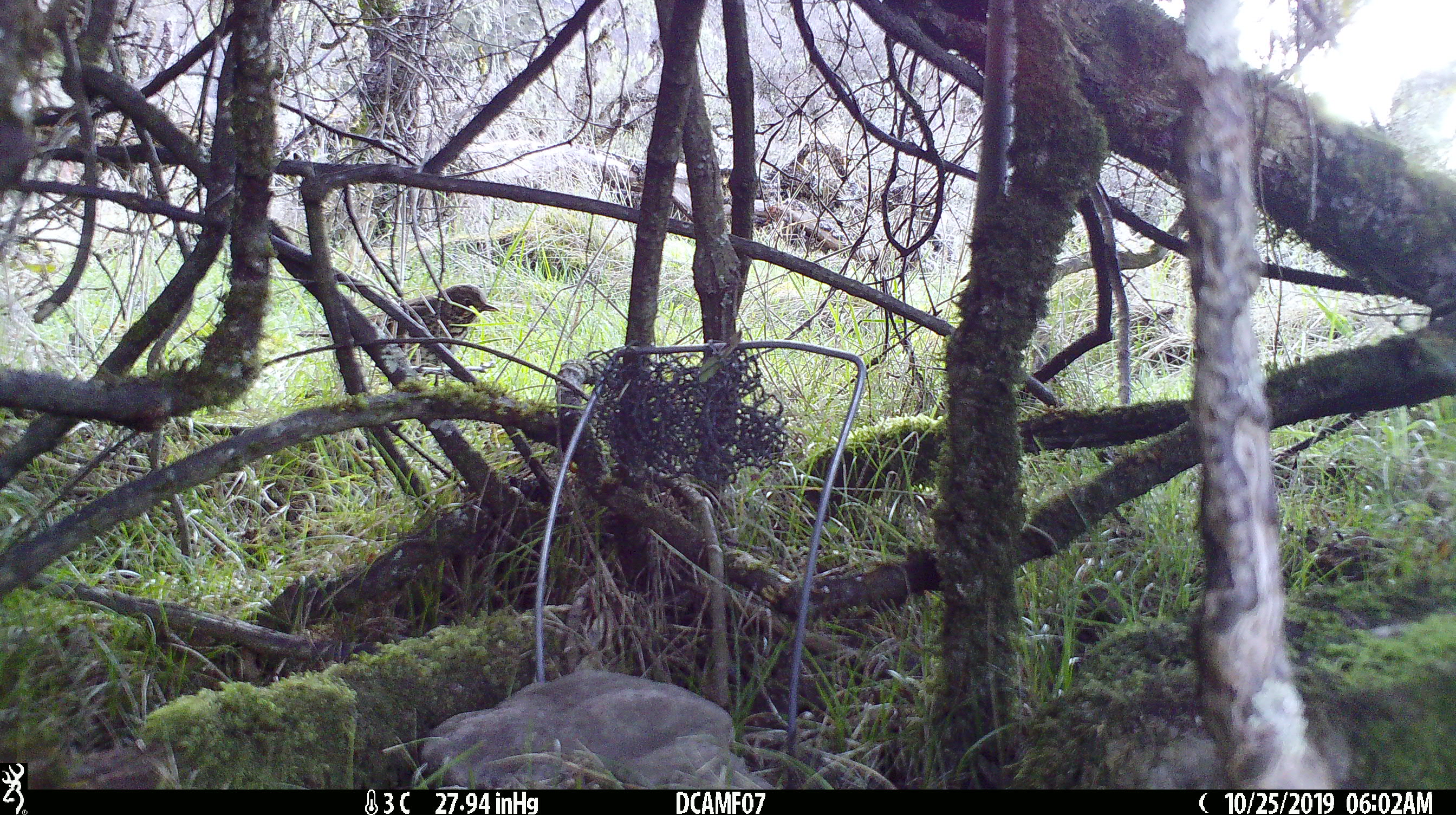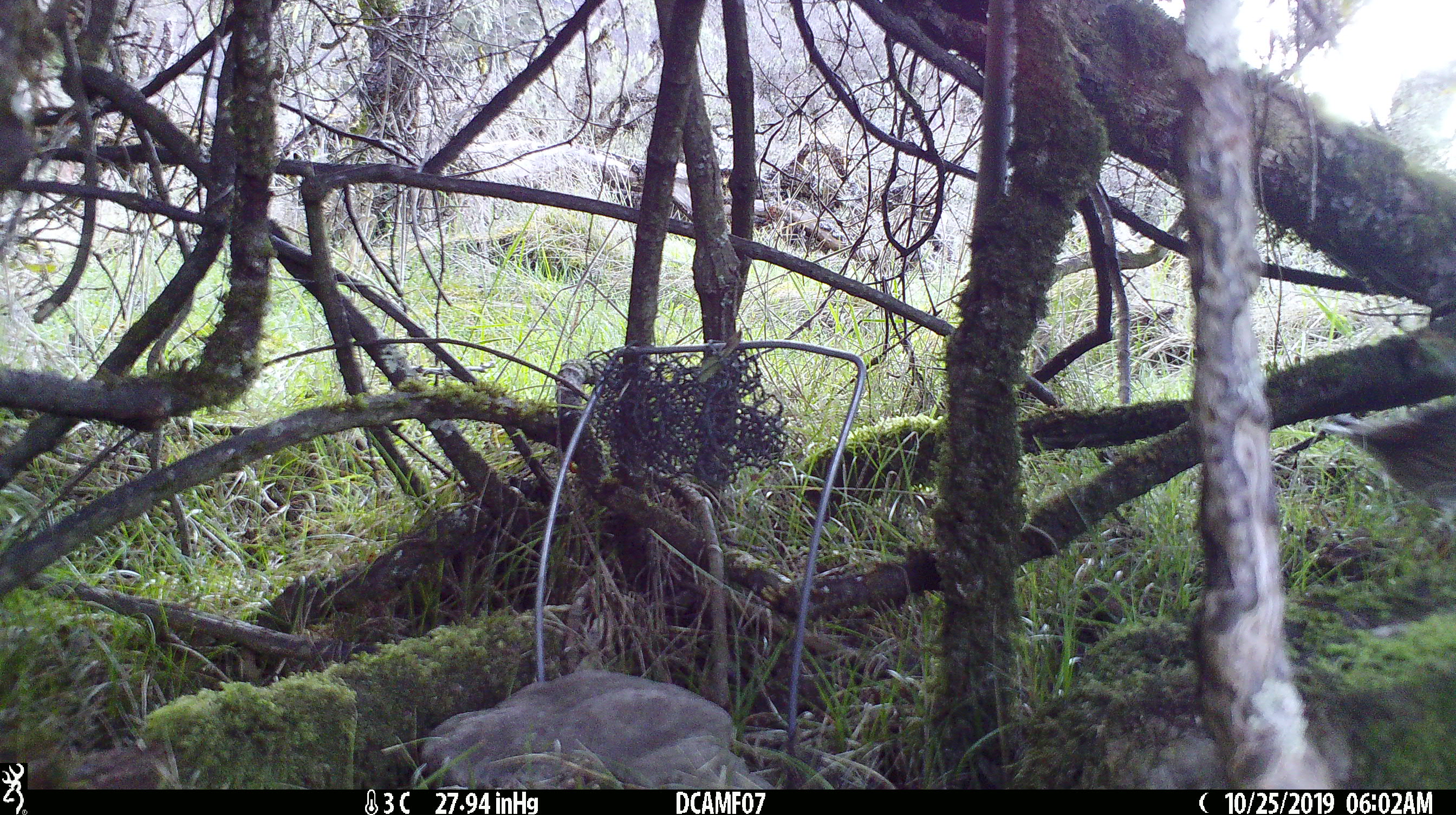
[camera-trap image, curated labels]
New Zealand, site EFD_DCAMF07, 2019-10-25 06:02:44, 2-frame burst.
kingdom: Animalia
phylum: Chordata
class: Aves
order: Passeriformes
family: Turdidae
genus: Turdus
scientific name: Turdus philomelos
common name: song thrush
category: thrush